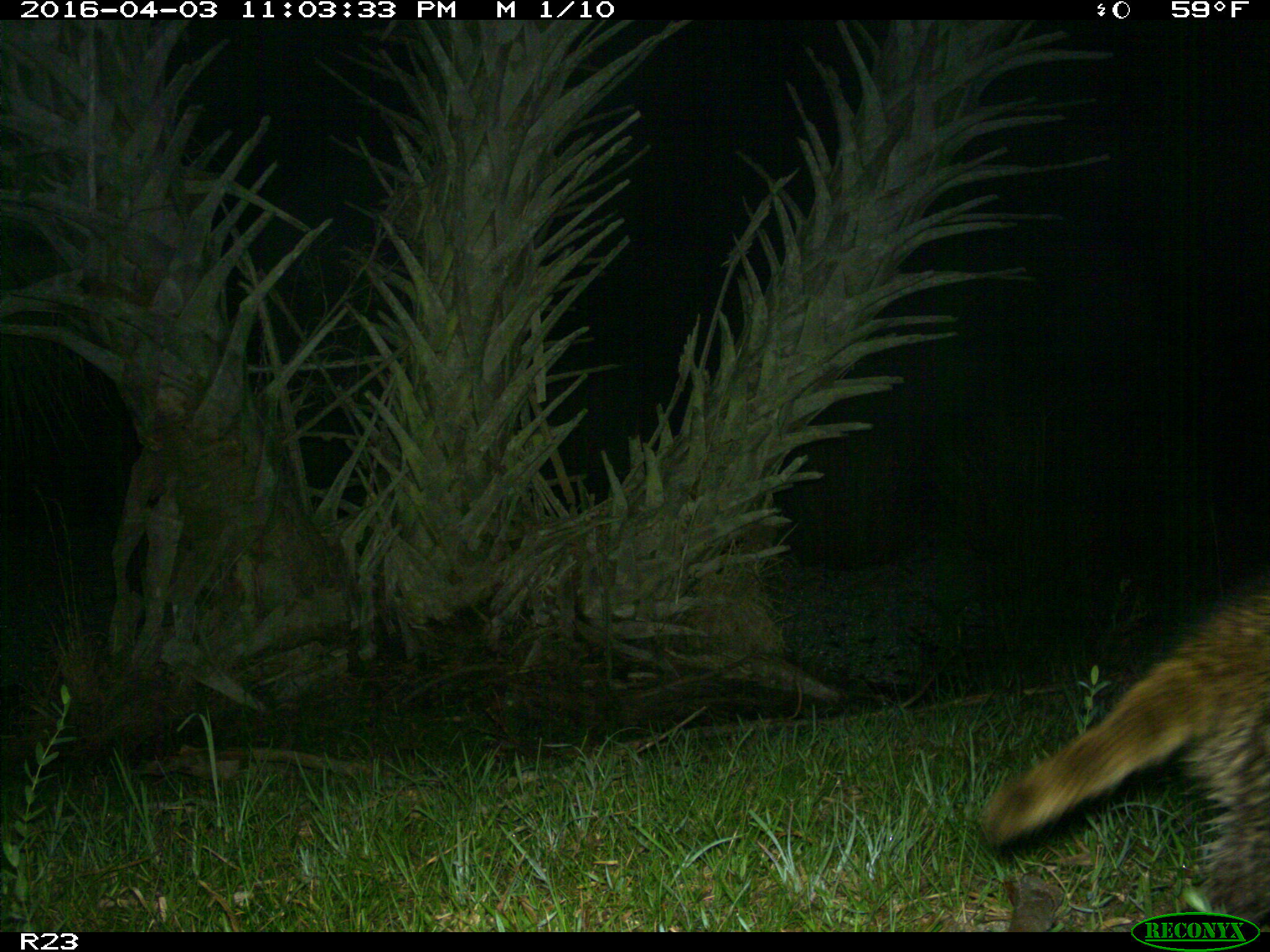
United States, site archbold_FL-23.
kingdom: Animalia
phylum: Chordata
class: Mammalia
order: Carnivora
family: Procyonidae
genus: Procyon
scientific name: Procyon lotor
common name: common raccoon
Procyon lotor (common raccoon).